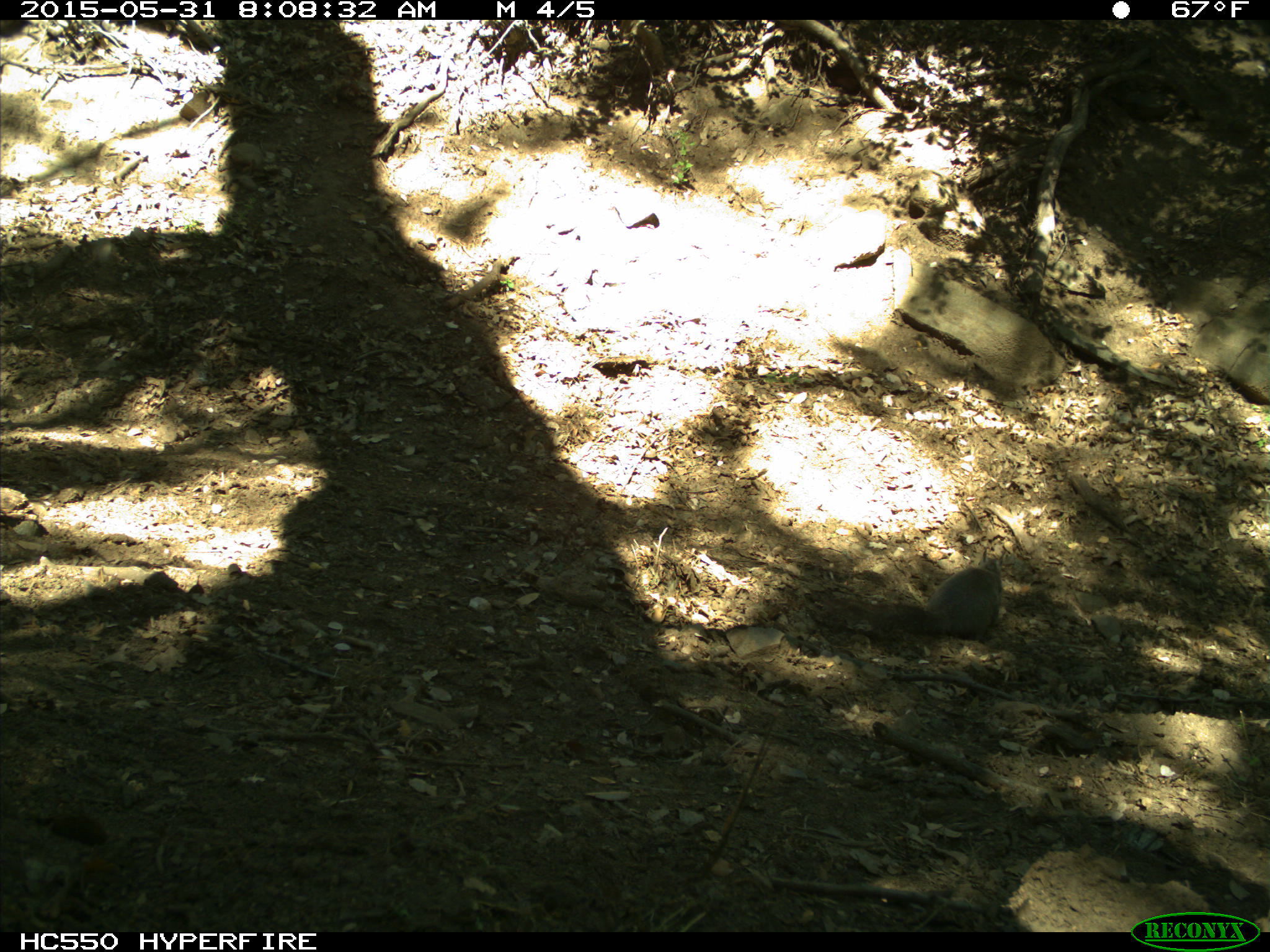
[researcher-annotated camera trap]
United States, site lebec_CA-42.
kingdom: Animalia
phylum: Chordata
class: Mammalia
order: Rodentia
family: Sciuridae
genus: Sciurus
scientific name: Sciurus carolinensis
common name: eastern gray squirrel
Sciurus carolinensis (eastern gray squirrel).